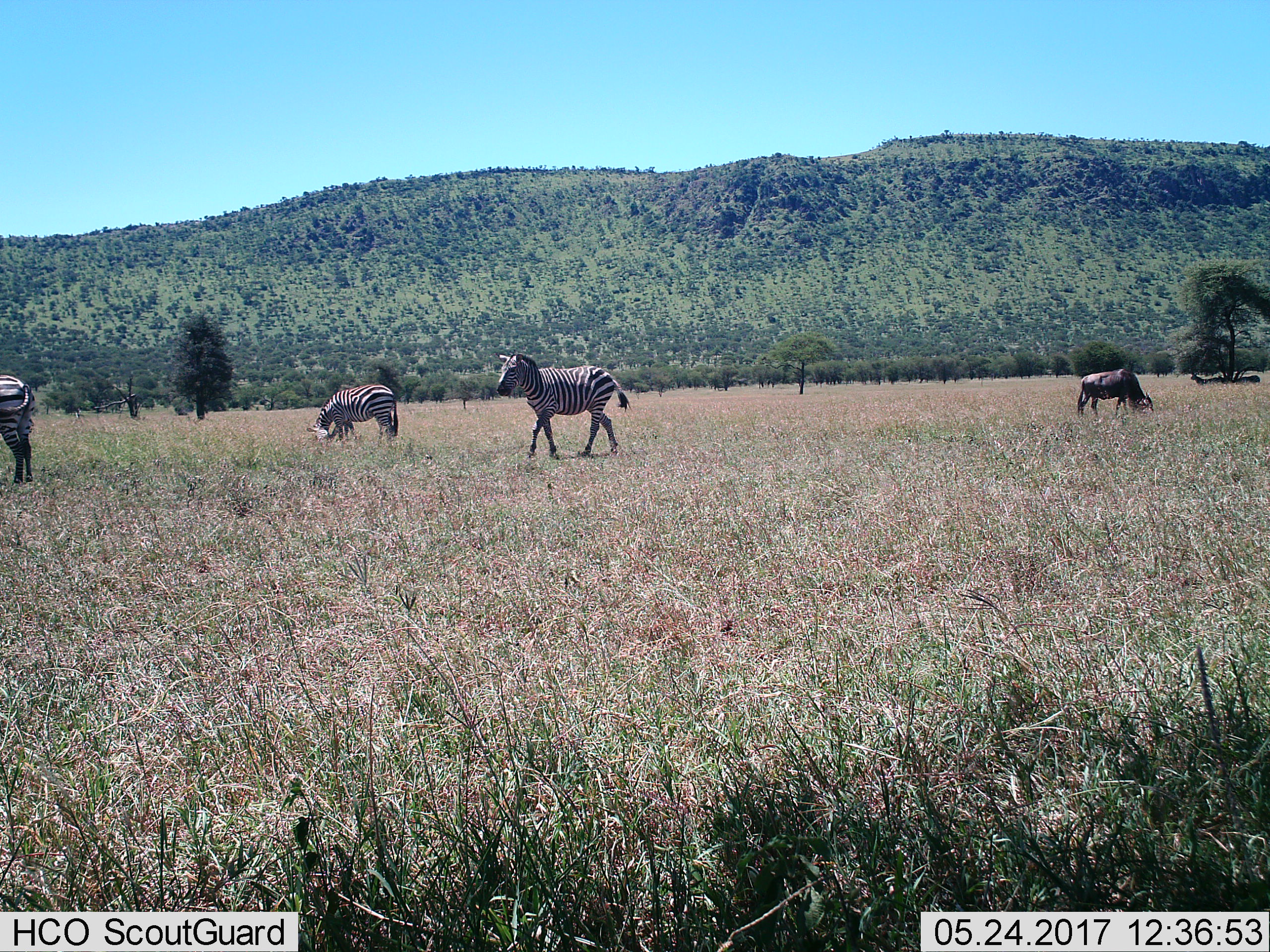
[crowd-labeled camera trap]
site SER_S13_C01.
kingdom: Animalia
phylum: Chordata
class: Mammalia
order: Artiodactyla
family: Bovidae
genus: Connochaetes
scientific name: Connochaetes taurinus taurinus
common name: blue wildebeest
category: wildebeestblue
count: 1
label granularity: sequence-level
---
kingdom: Animalia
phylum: Chordata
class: Mammalia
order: Perissodactyla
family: Equidae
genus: Equus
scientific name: Equus quagga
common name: plains zebra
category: zebraplains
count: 3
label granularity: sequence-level